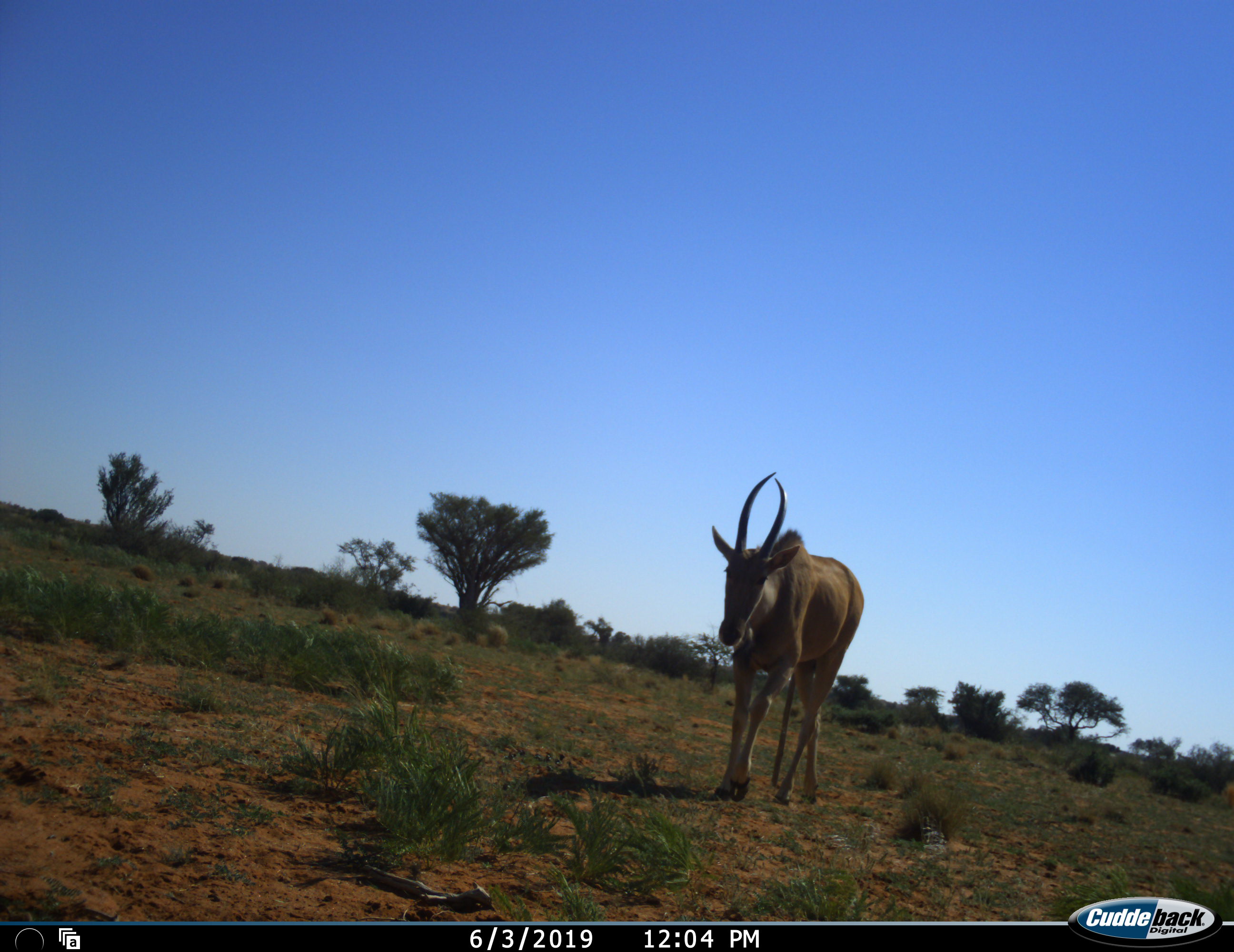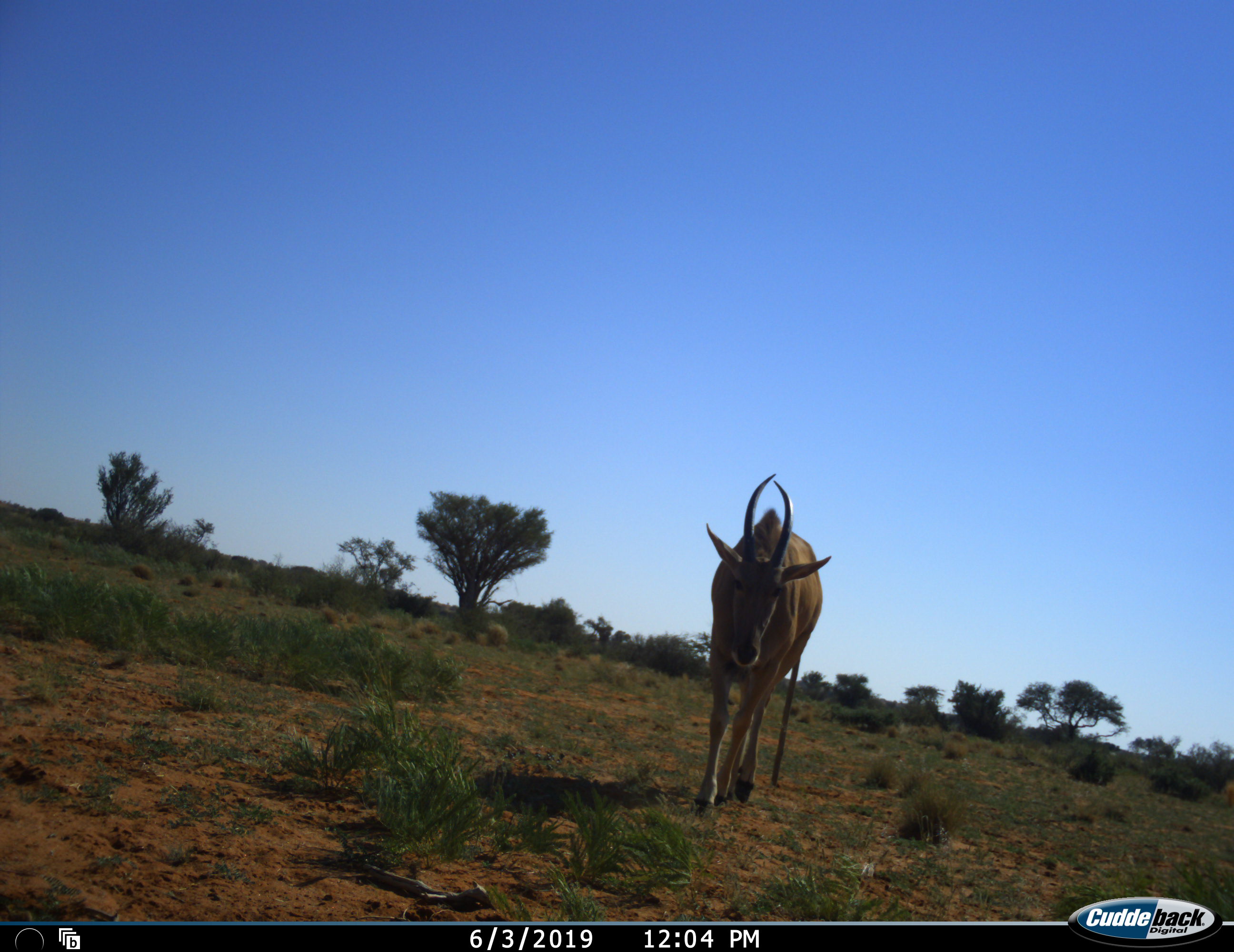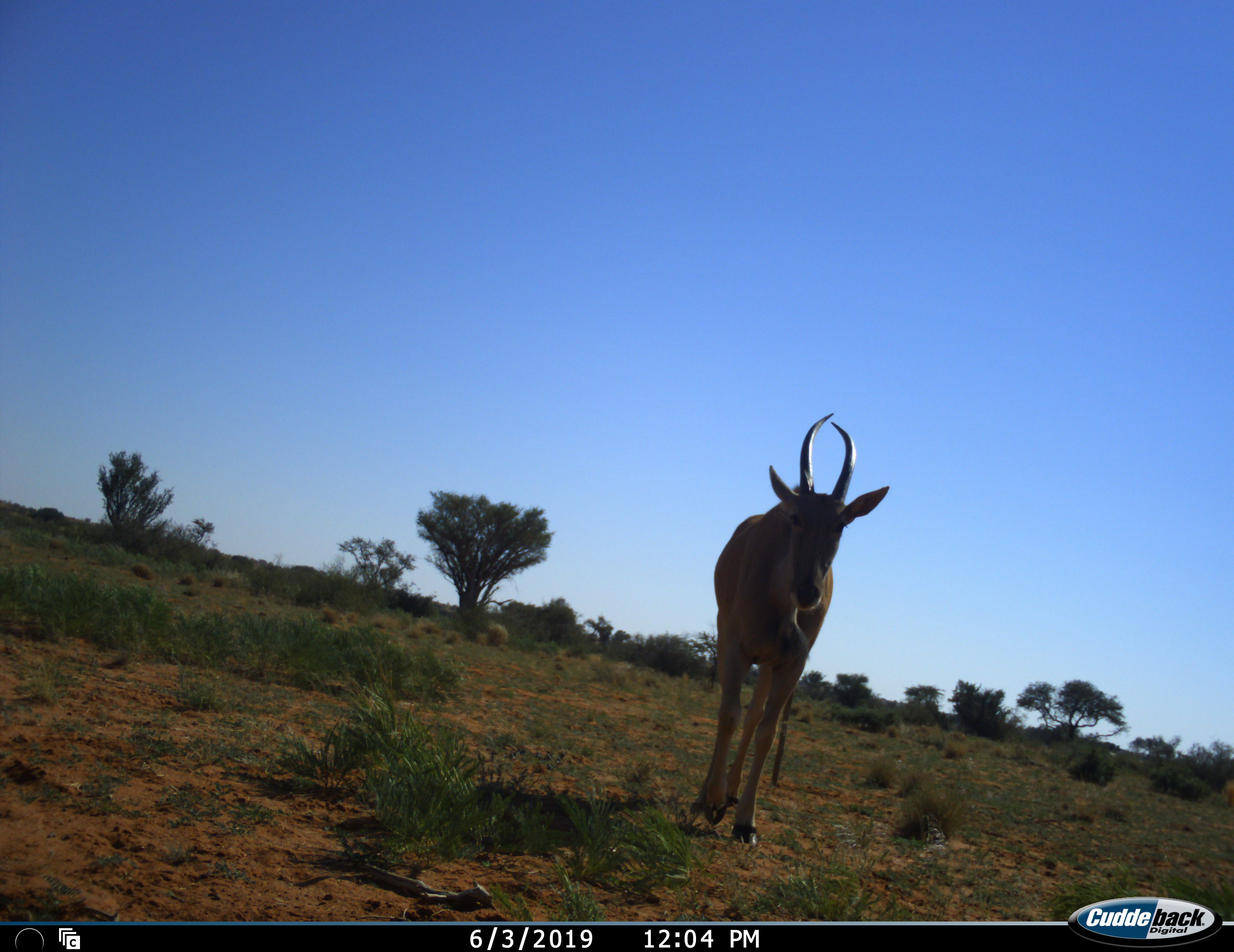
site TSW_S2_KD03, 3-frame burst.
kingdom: Animalia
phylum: Chordata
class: Mammalia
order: Artiodactyla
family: Bovidae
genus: Tragelaphus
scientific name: Tragelaphus oryx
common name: eland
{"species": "eland (Tragelaphus oryx)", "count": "1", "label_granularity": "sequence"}